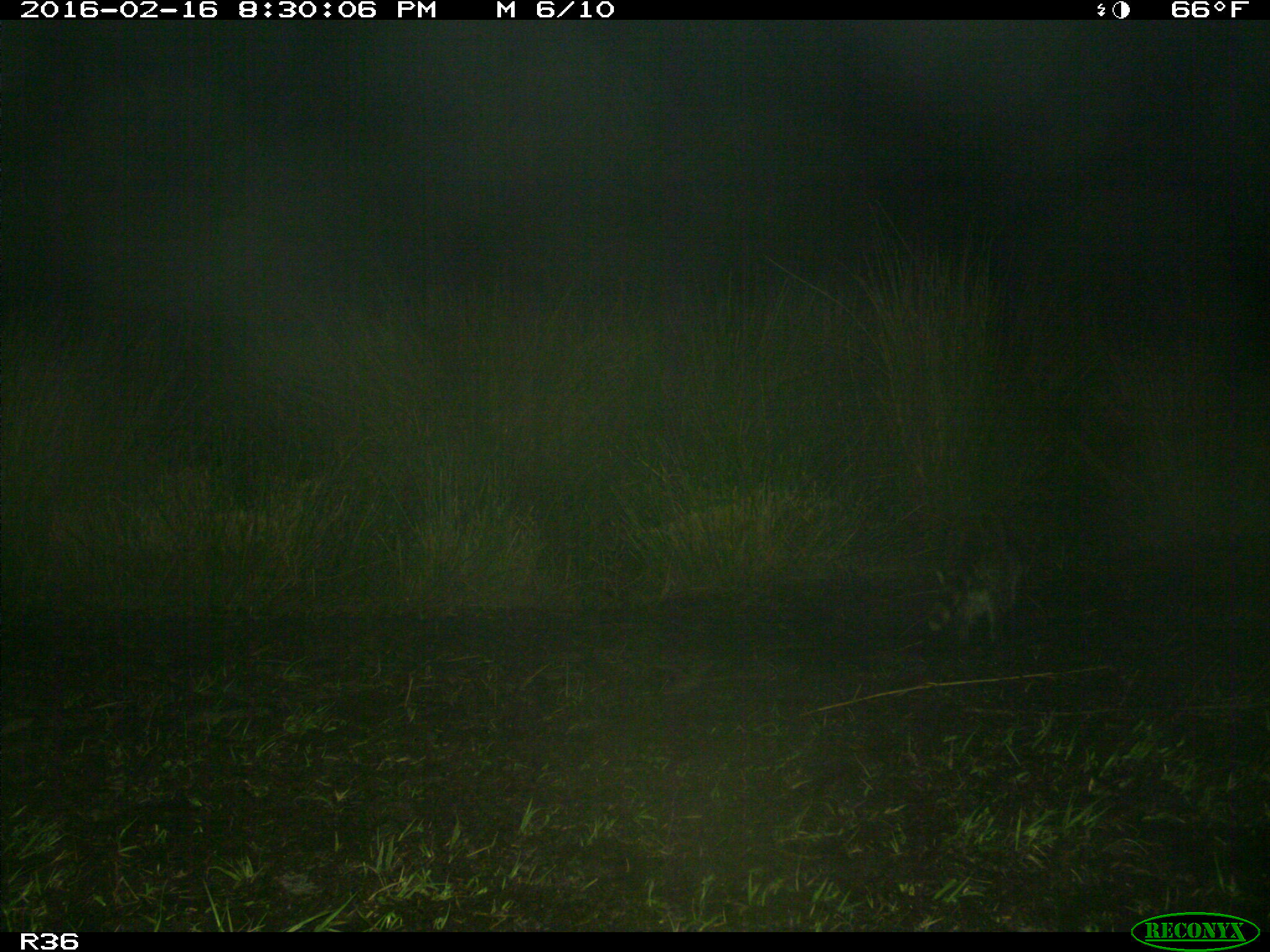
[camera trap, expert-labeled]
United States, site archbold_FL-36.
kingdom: Animalia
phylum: Chordata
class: Mammalia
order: Carnivora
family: Procyonidae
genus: Procyon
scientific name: Procyon lotor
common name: common raccoon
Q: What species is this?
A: Procyon lotor (common raccoon).